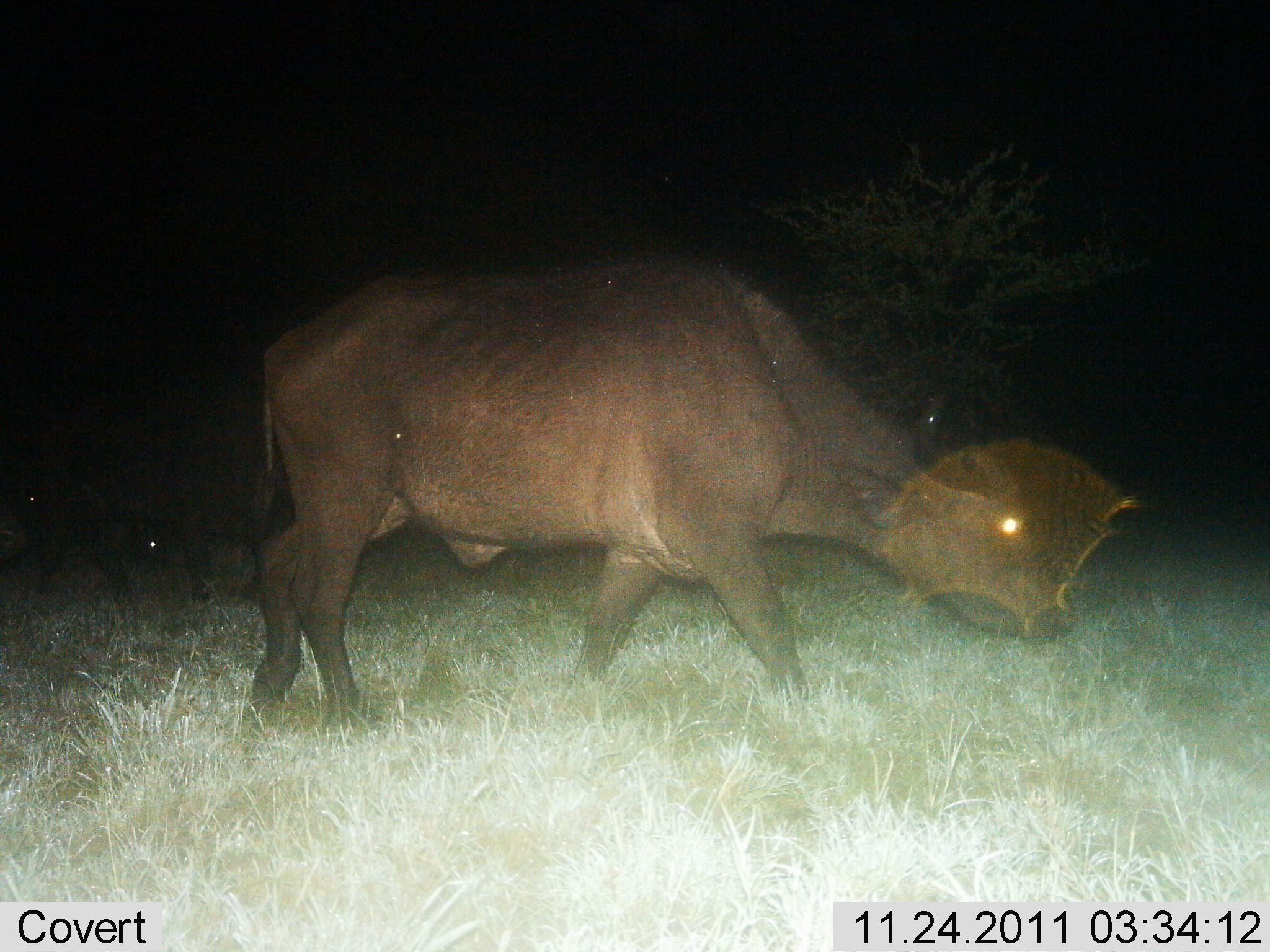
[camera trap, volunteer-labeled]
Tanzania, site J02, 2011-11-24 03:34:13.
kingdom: Animalia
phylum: Chordata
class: Mammalia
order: Artiodactyla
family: Bovidae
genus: Syncerus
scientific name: Syncerus caffer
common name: cape buffalo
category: buffalo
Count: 1.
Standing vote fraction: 29%.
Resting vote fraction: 0%.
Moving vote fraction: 57%.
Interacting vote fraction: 0%.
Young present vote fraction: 0%.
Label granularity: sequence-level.